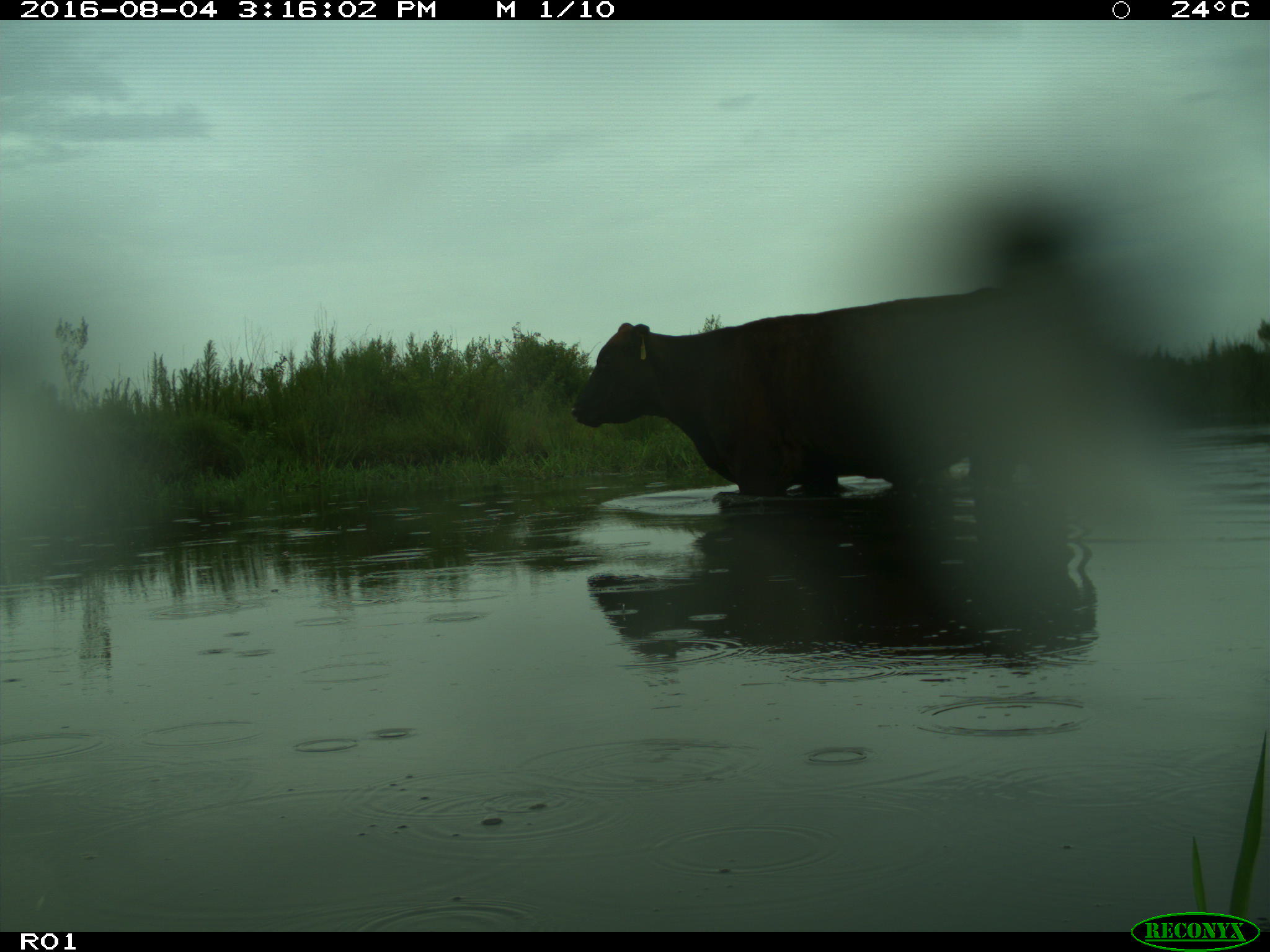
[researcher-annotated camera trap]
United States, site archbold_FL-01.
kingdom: Animalia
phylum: Chordata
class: Mammalia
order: Artiodactyla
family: Bovidae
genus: Bos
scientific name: Bos taurus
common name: domestic cow